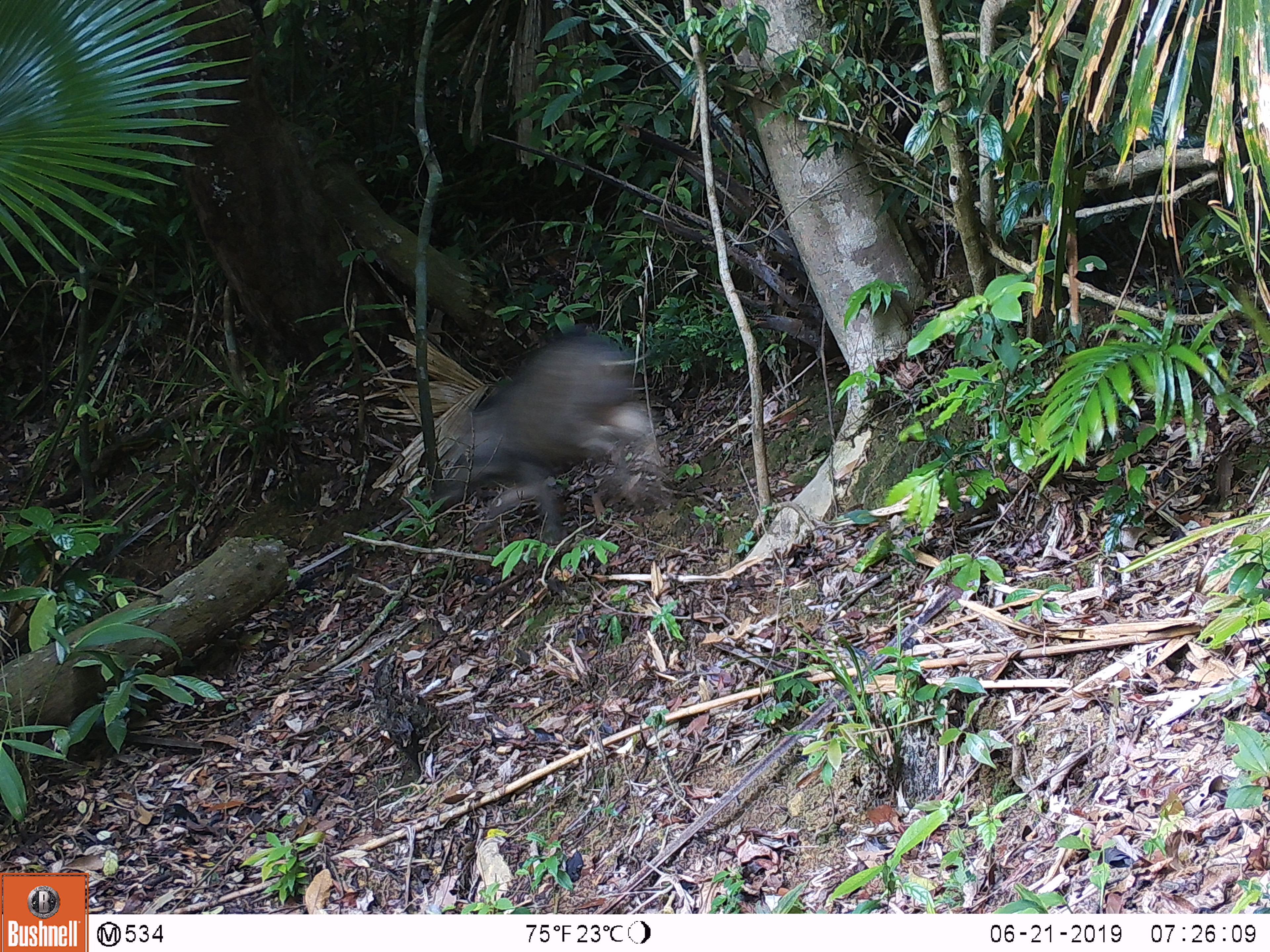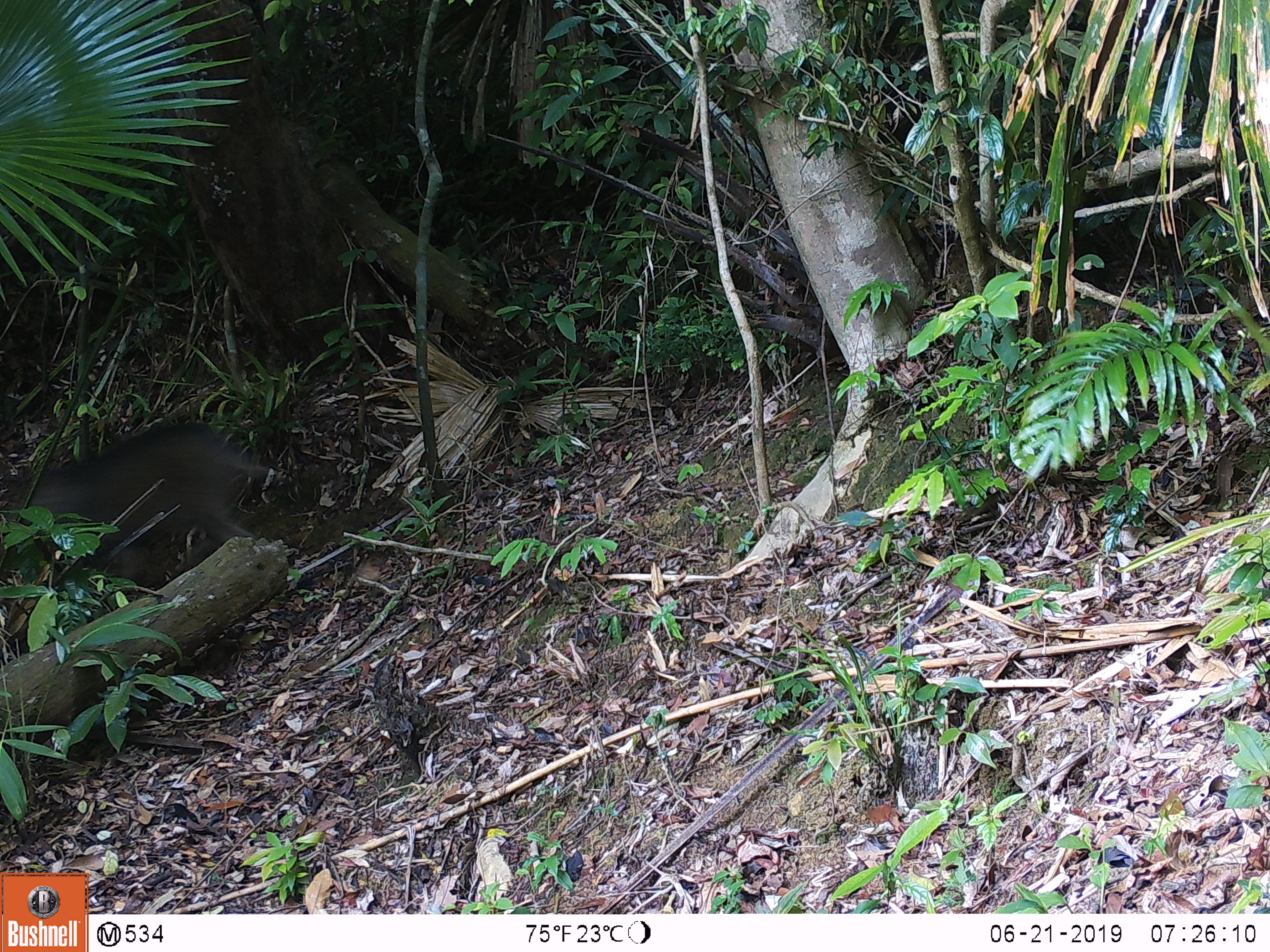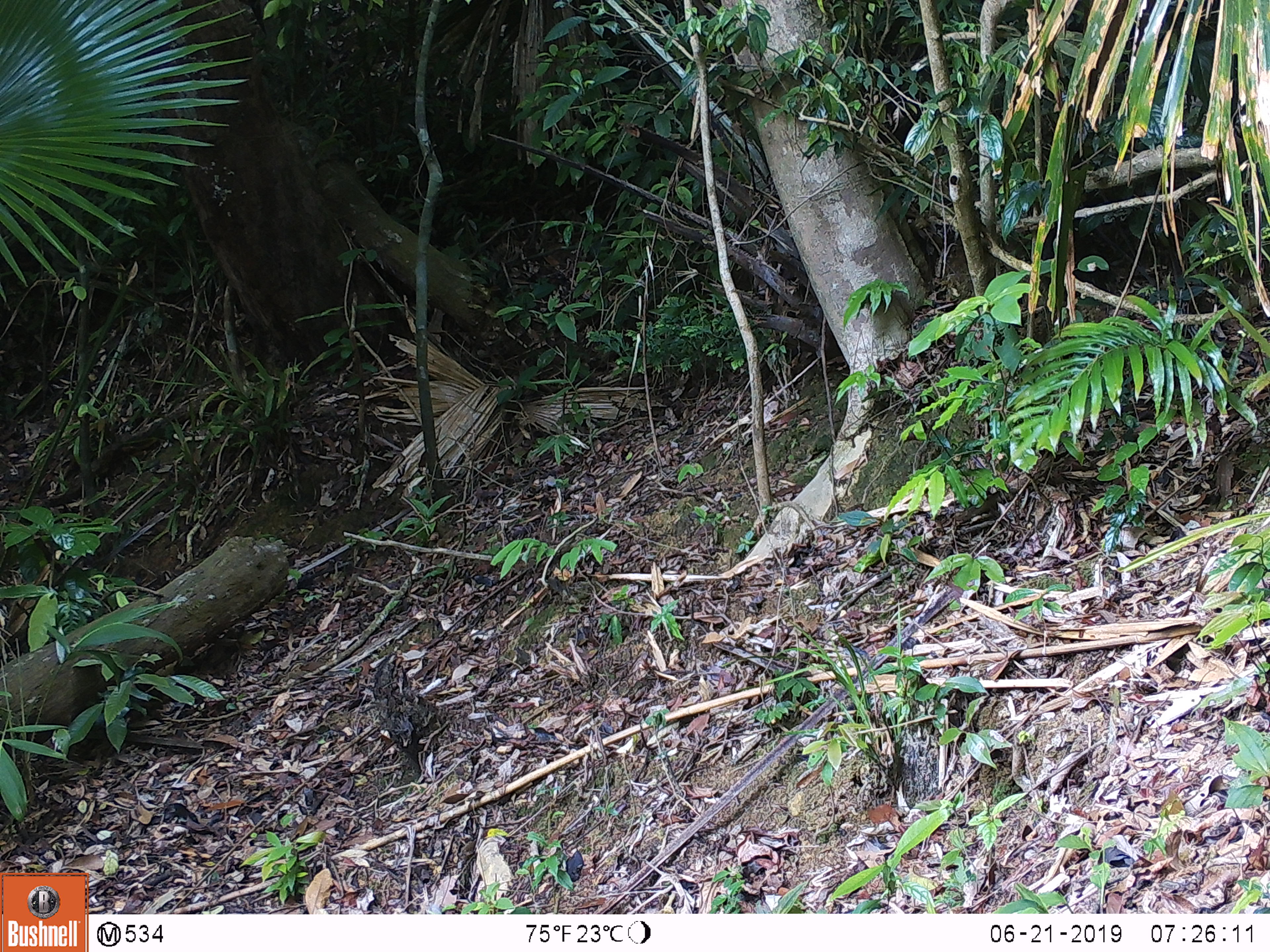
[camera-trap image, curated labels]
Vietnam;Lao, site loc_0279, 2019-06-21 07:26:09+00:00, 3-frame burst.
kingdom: Animalia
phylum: Chordata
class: Mammalia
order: Artiodactyla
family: Suidae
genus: Sus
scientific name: Sus scrofa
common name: eurasian wild pig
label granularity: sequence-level